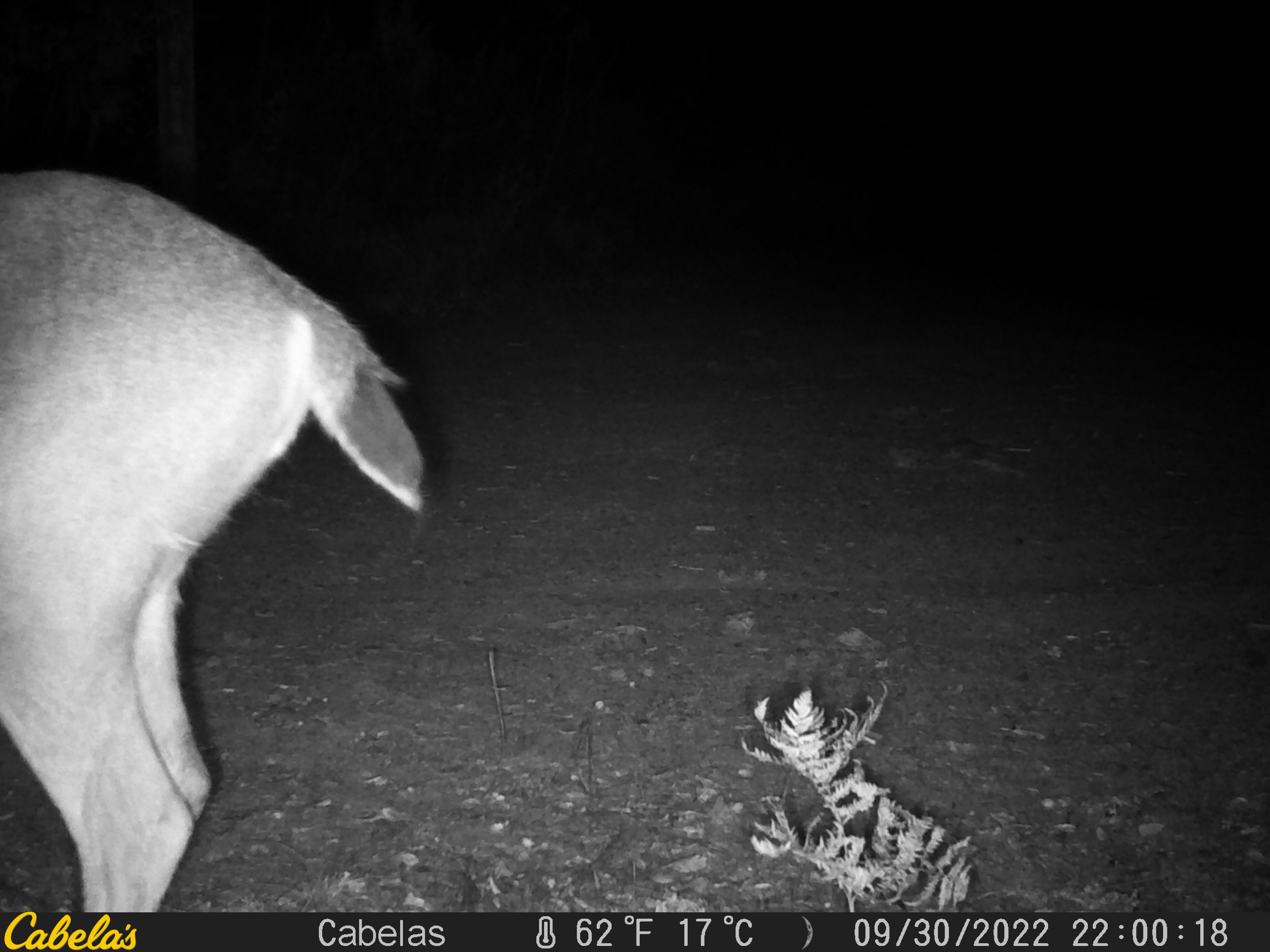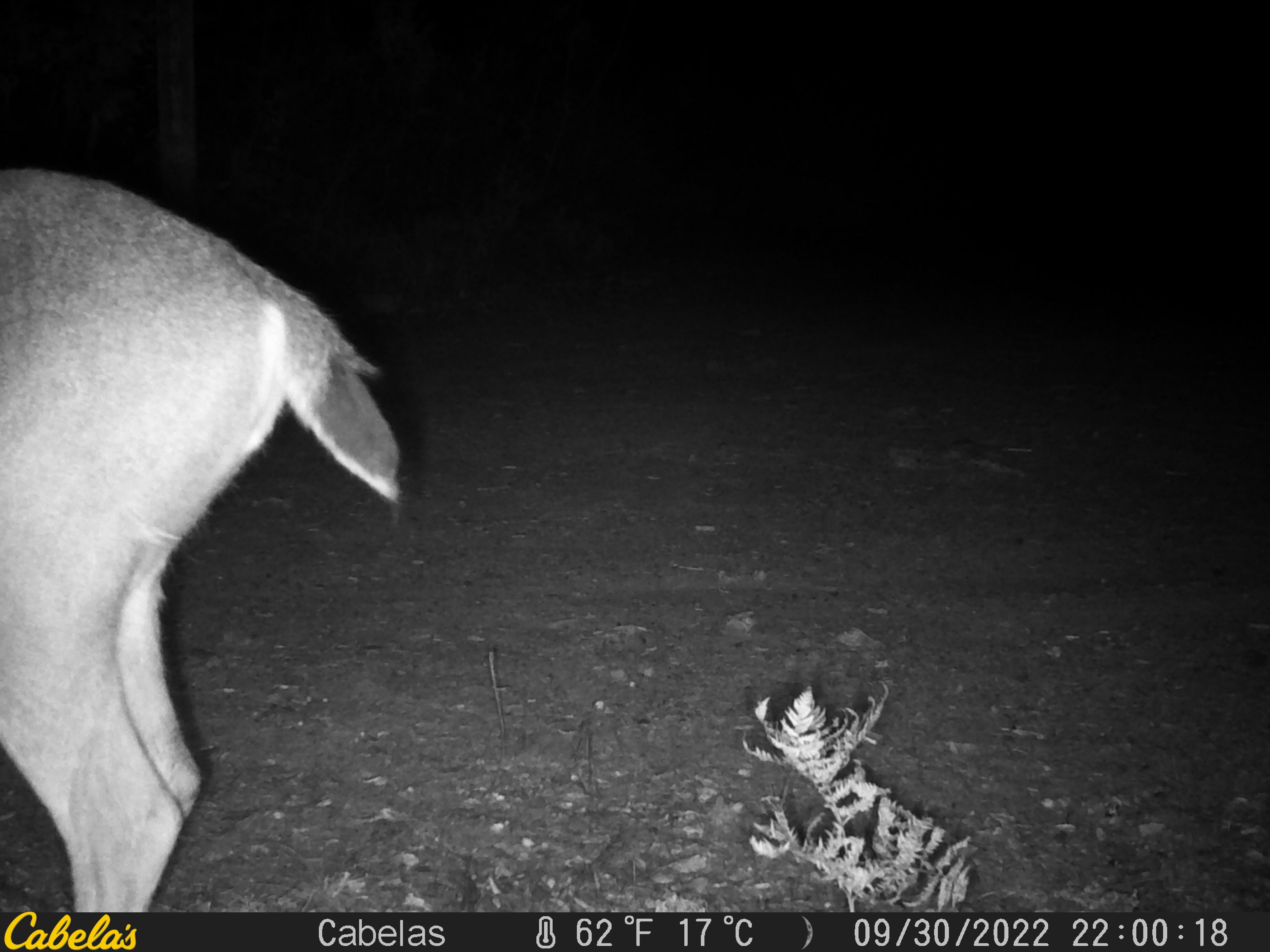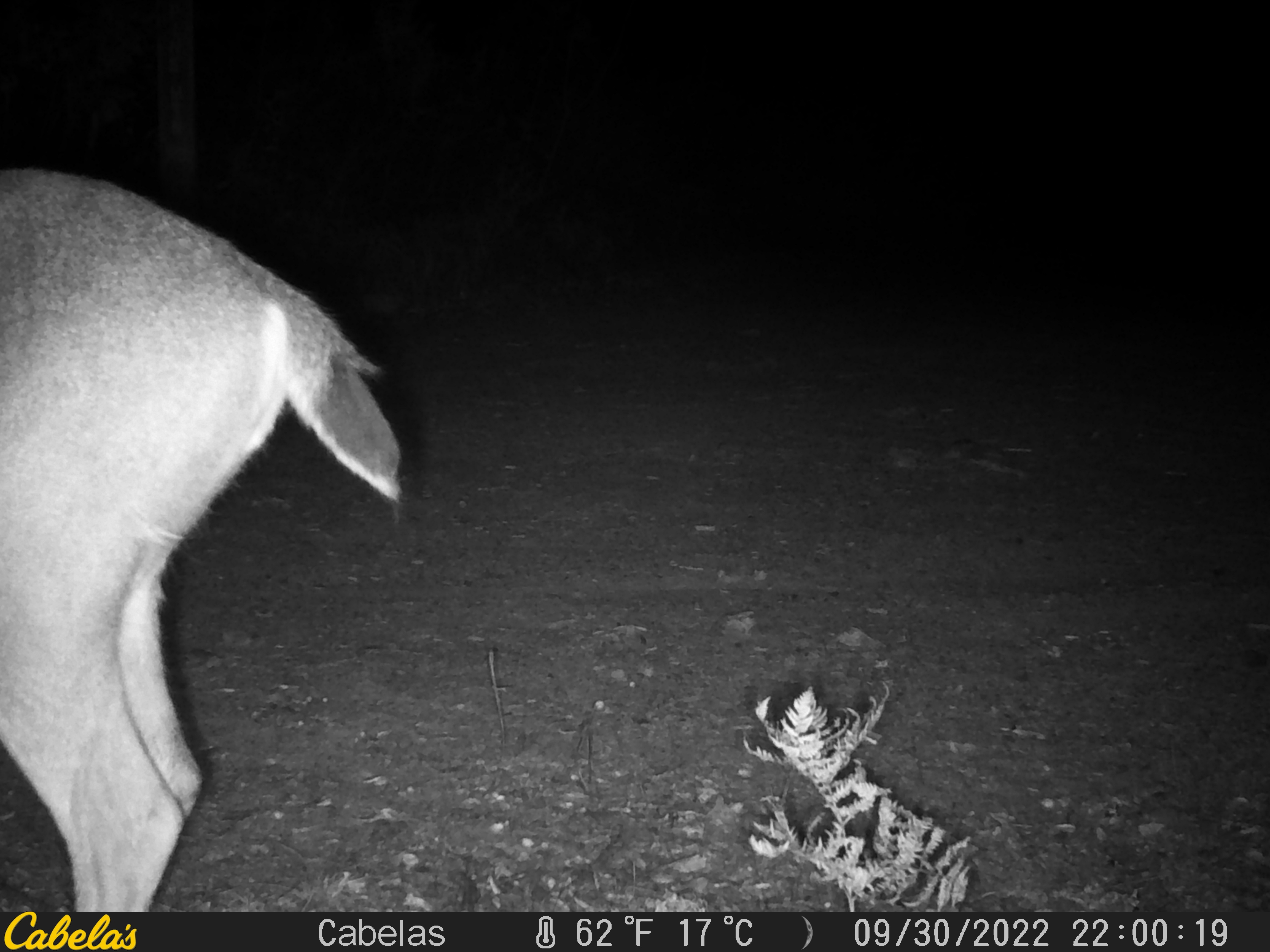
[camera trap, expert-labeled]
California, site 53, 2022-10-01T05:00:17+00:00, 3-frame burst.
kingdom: Animalia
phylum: Chordata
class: Mammalia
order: Artiodactyla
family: Cervidae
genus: Odocoileus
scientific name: Odocoileus hemionus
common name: mule deer